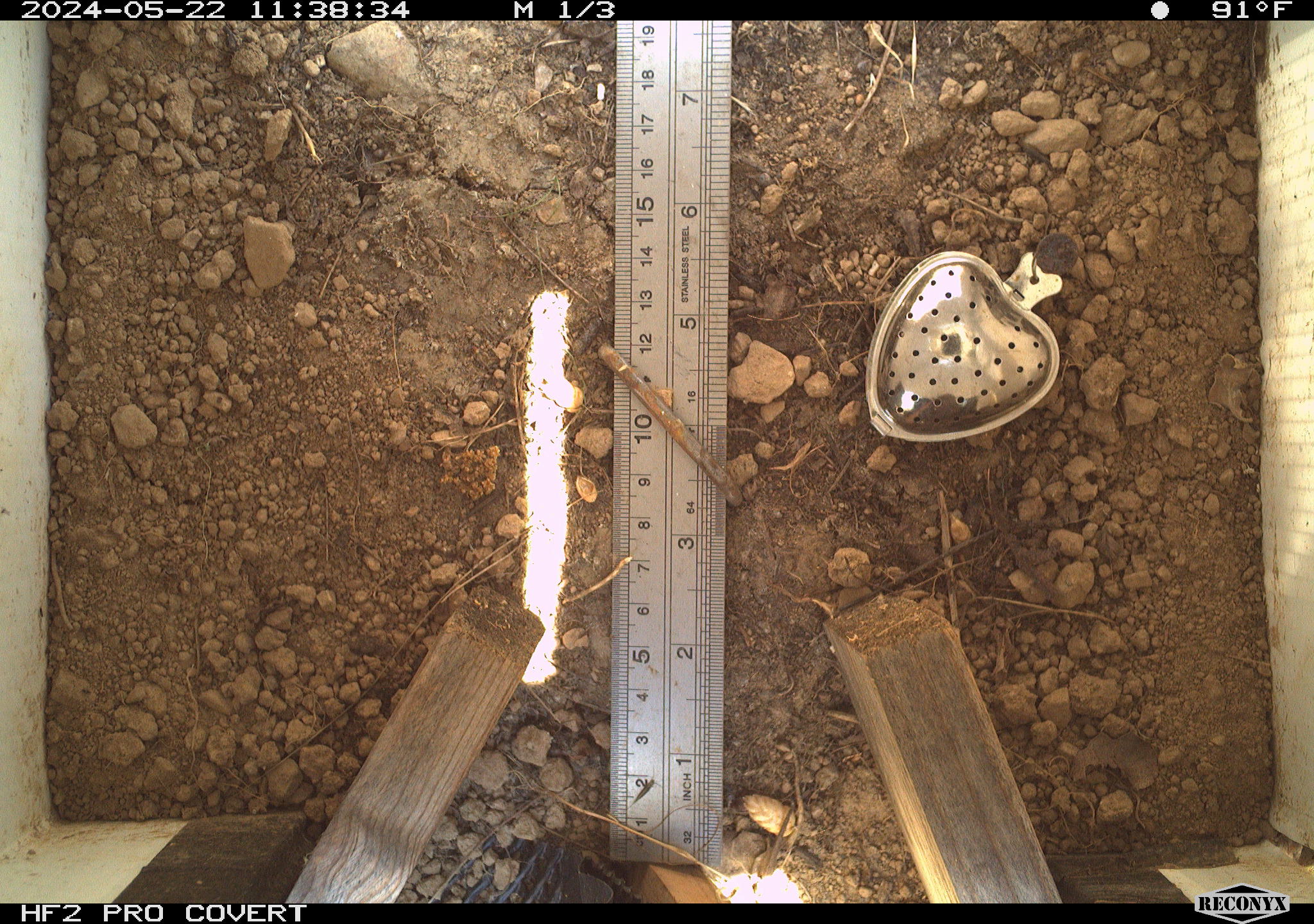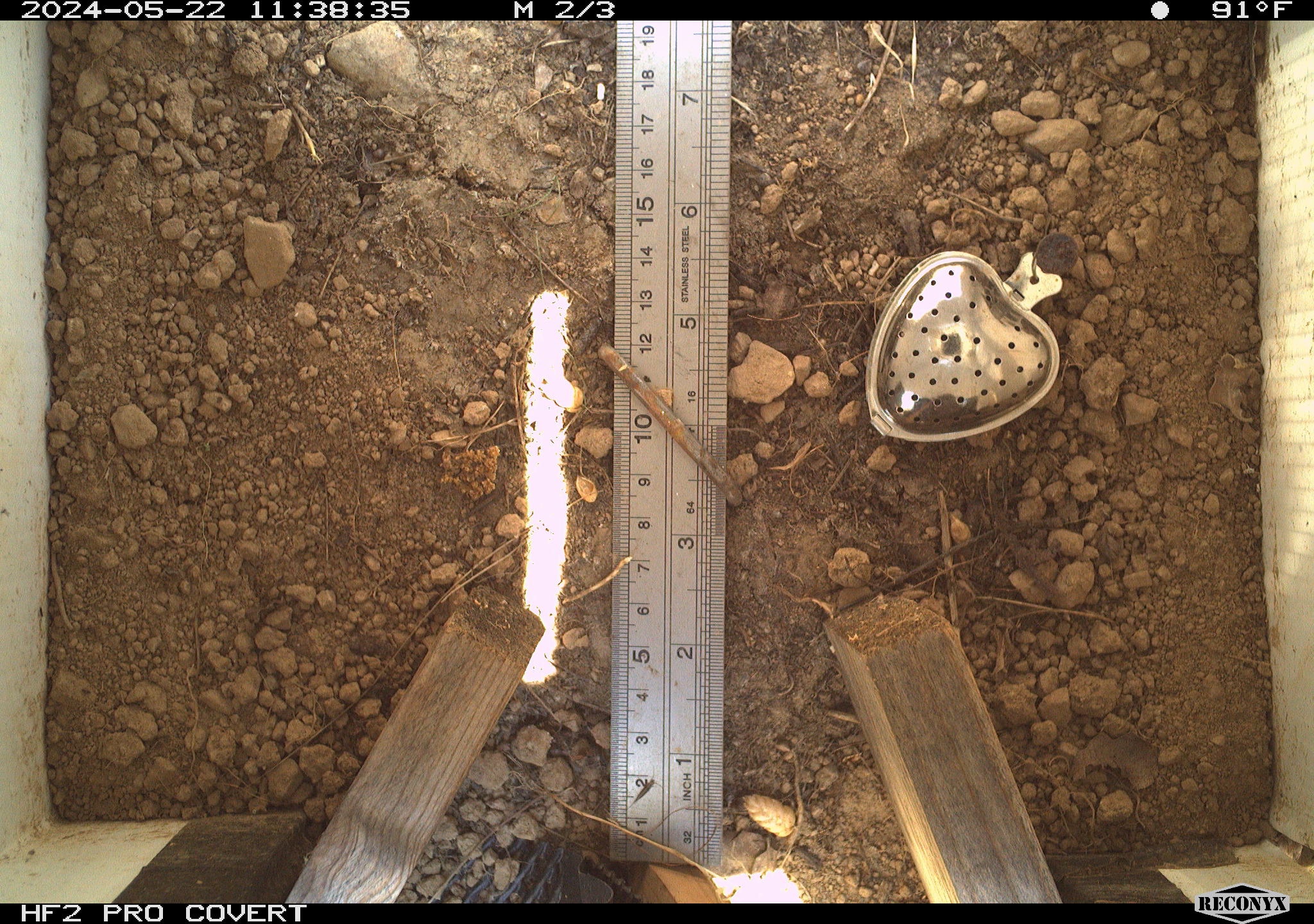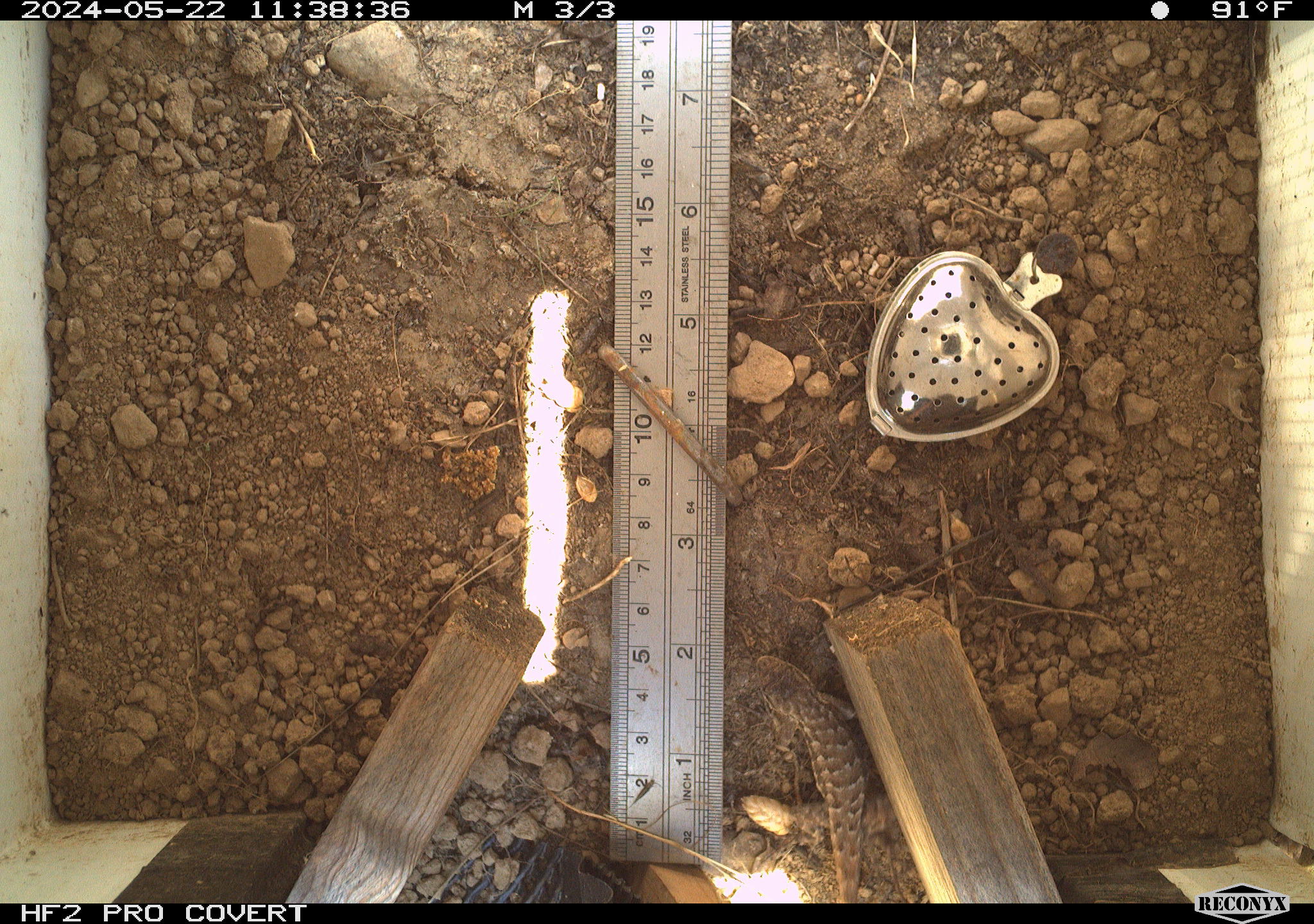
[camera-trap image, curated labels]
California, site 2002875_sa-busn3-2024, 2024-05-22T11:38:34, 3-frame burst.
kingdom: Animalia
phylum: Chordata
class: Reptilia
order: Squamata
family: Phrynosomatidae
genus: Sceloporus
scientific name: Sceloporus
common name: spiny lizards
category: sceloporus species